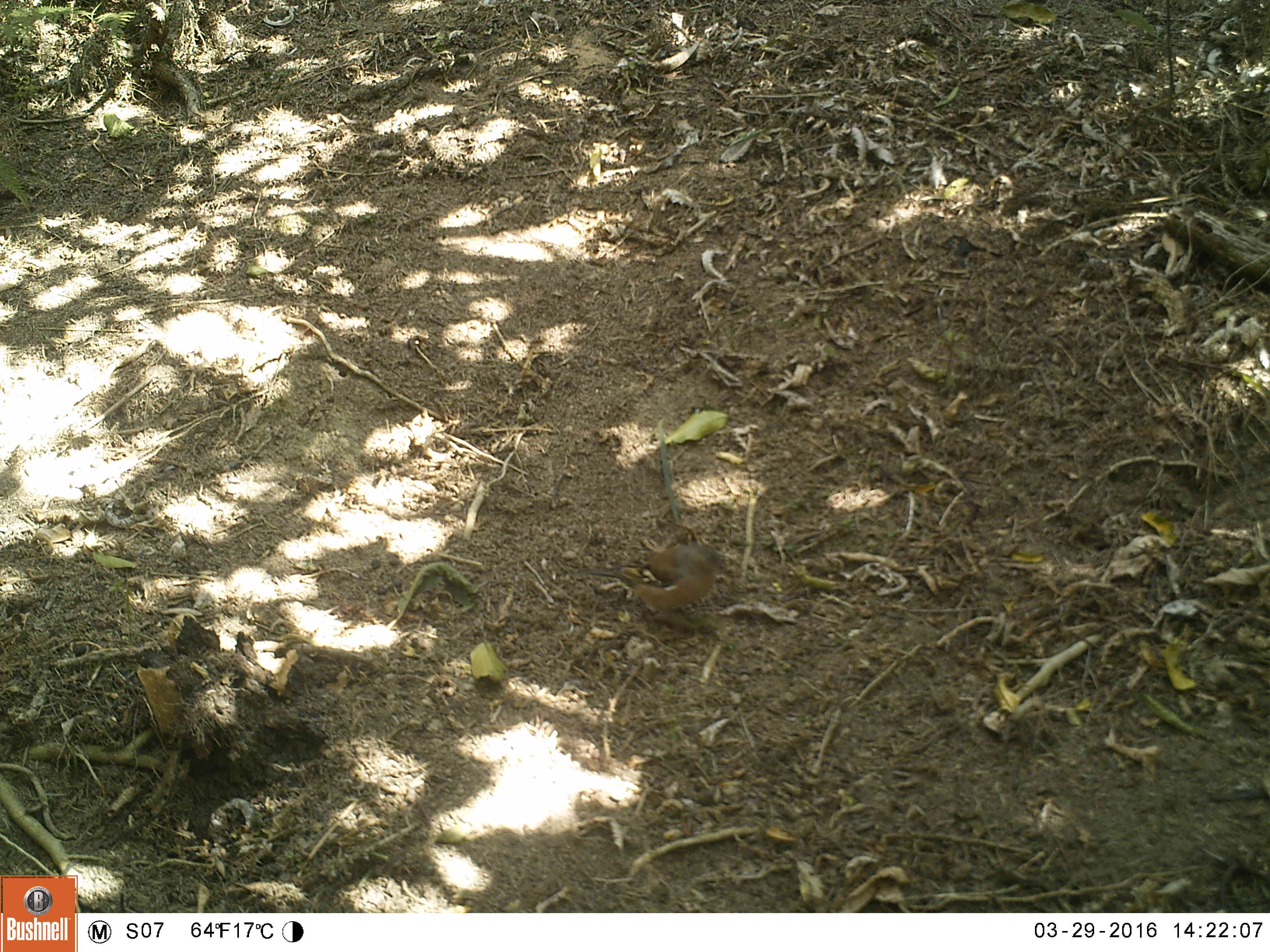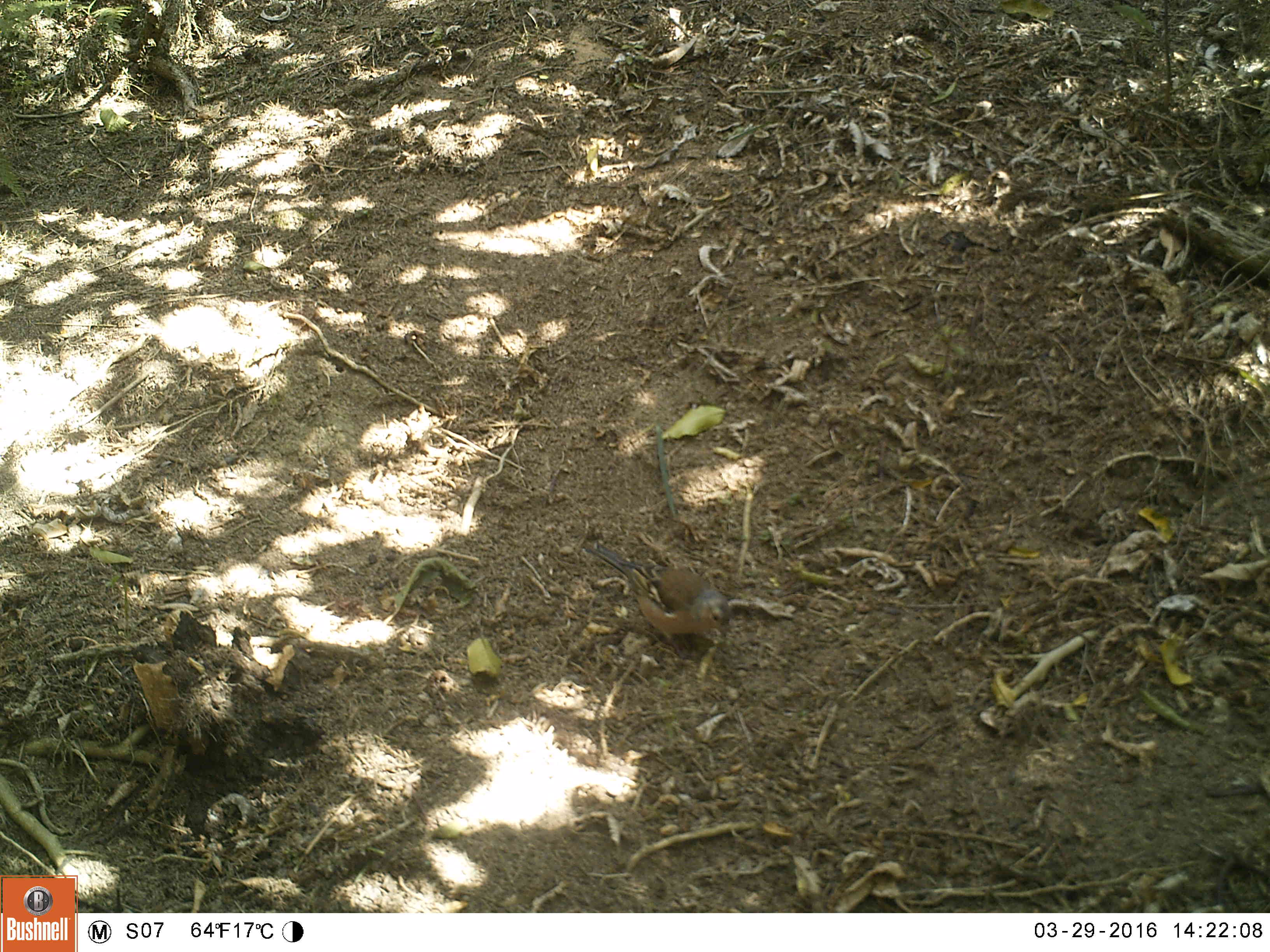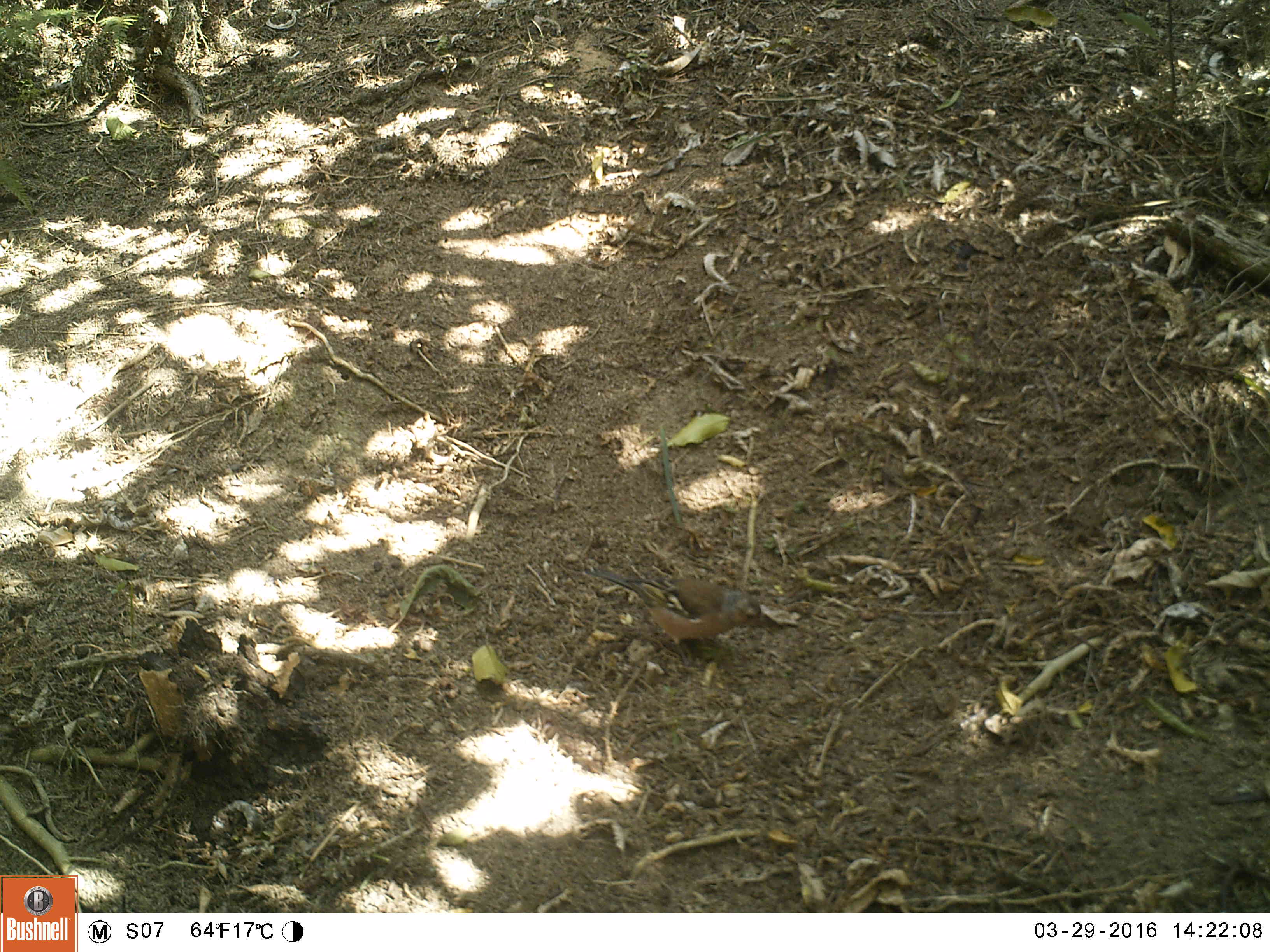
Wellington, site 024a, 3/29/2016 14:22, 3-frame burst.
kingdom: Animalia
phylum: Chordata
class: Aves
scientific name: Aves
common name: bird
Bird (Aves).